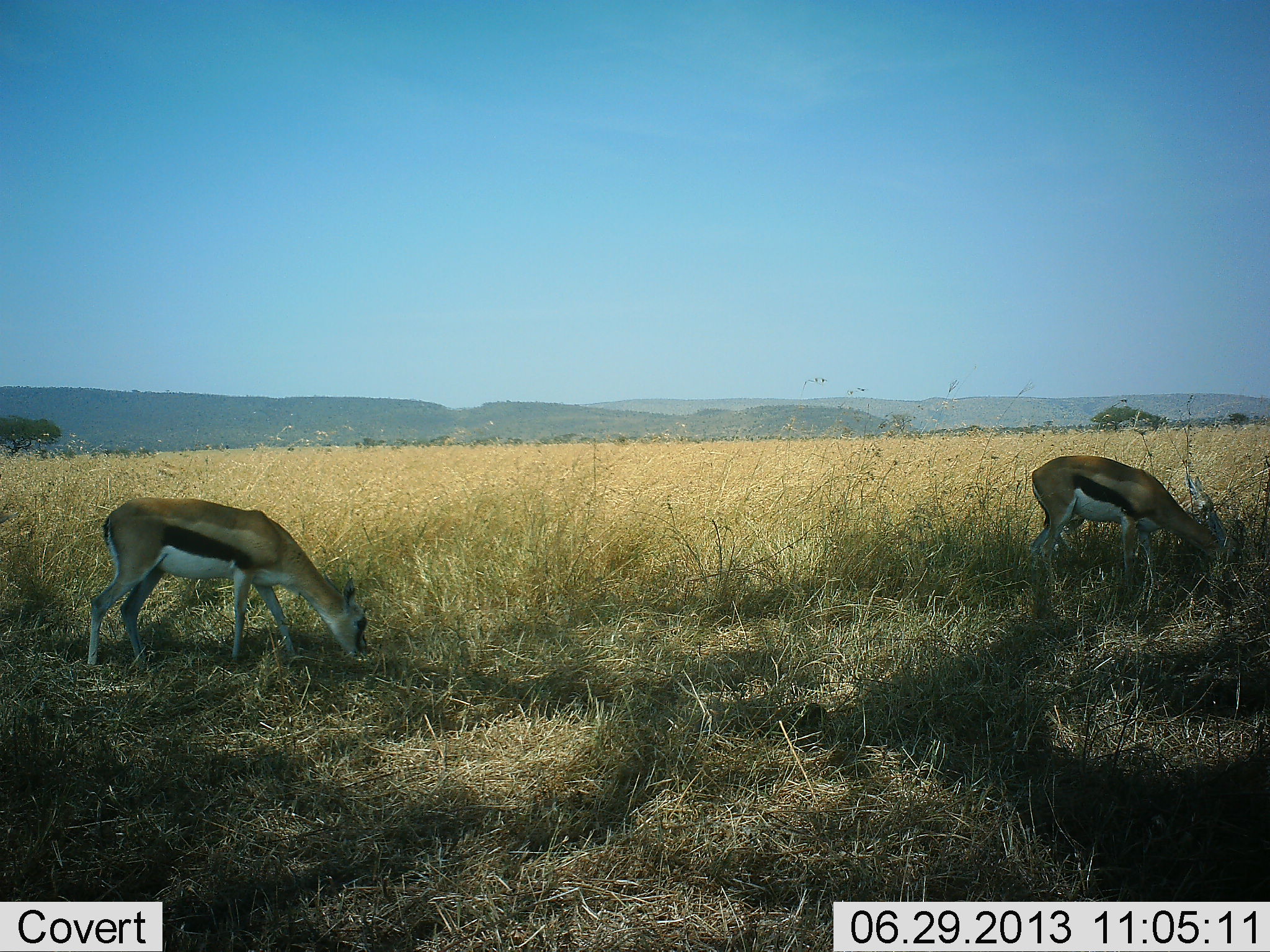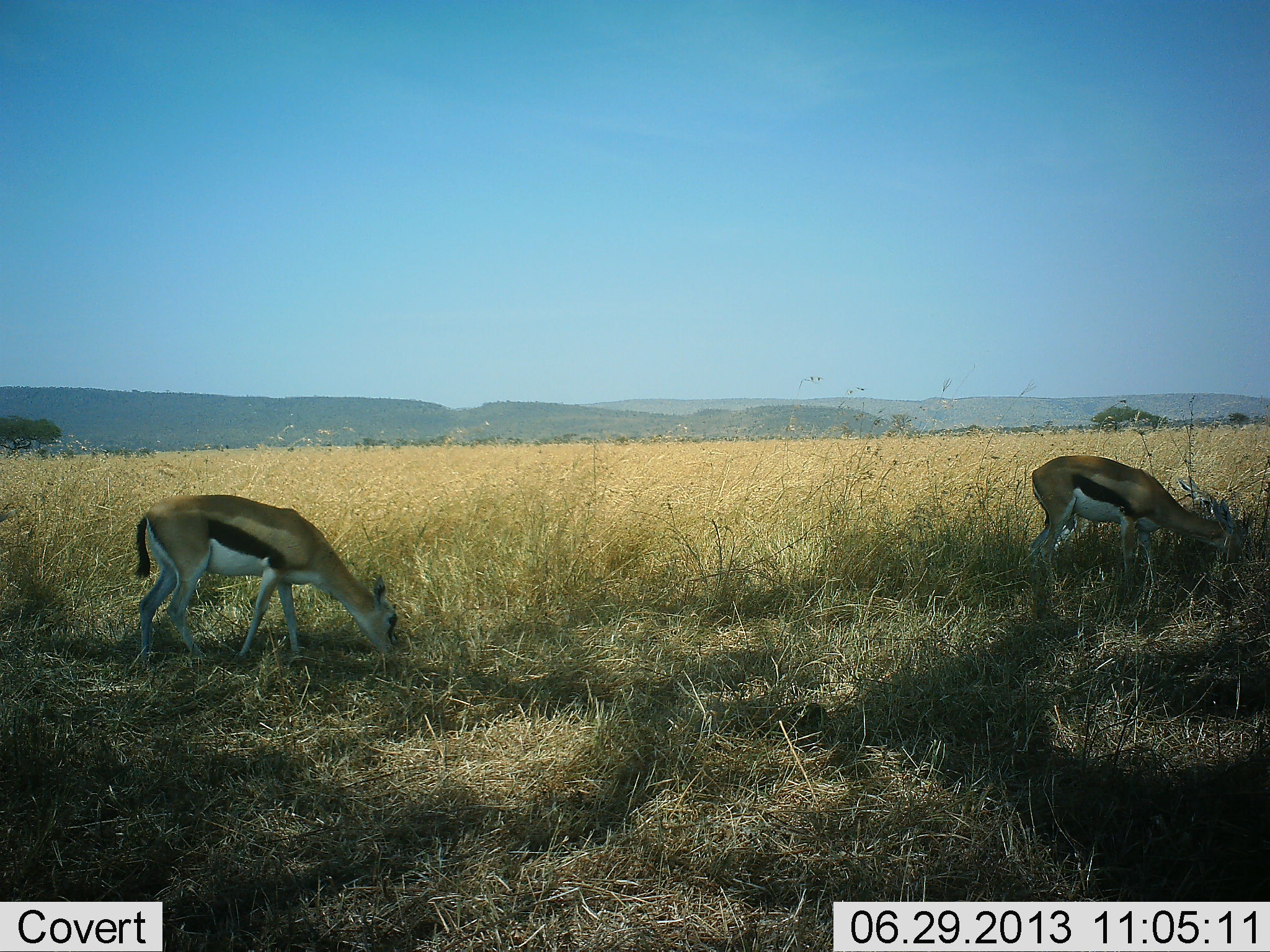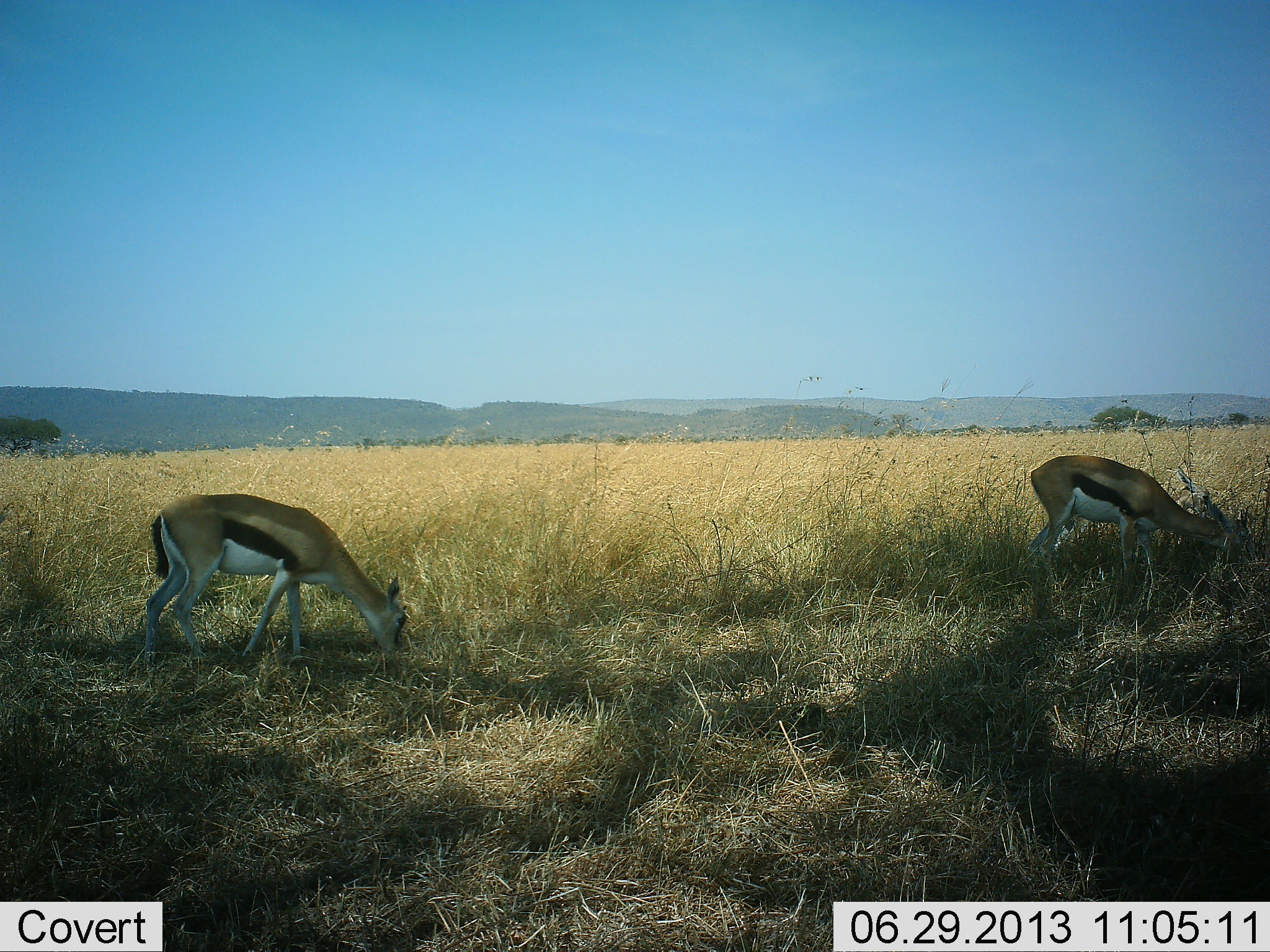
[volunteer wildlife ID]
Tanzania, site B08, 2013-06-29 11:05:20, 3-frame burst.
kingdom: Animalia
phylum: Chordata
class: Mammalia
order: Artiodactyla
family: Bovidae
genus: Eudorcas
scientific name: Eudorcas thomsonii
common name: thomson's gazelle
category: gazellethomsons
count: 2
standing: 40%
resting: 10%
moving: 0%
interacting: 0%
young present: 0%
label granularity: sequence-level